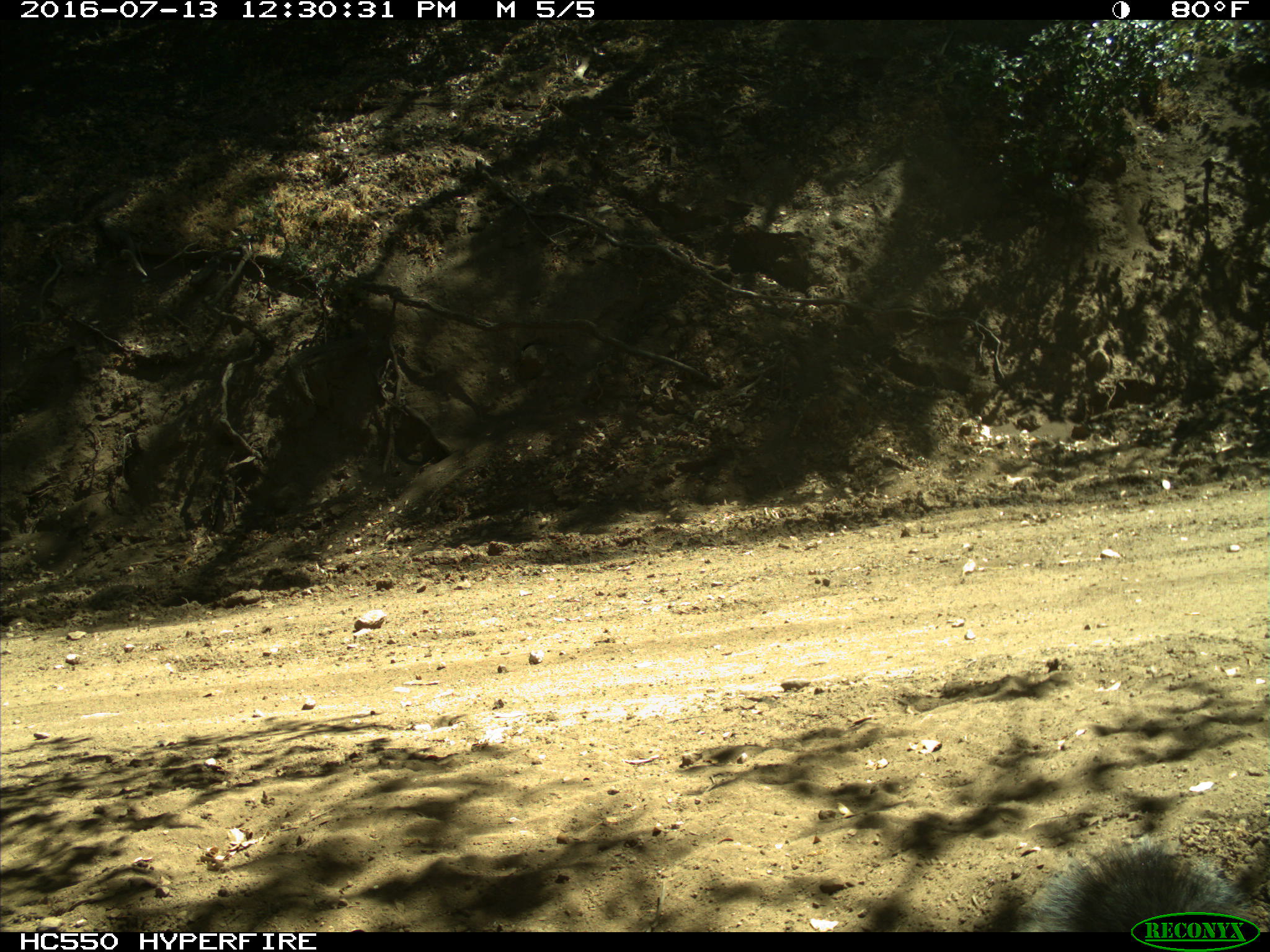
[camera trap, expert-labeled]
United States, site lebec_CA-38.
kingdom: Animalia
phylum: Chordata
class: Mammalia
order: Rodentia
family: Sciuridae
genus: Sciurus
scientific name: Sciurus carolinensis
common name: eastern gray squirrel